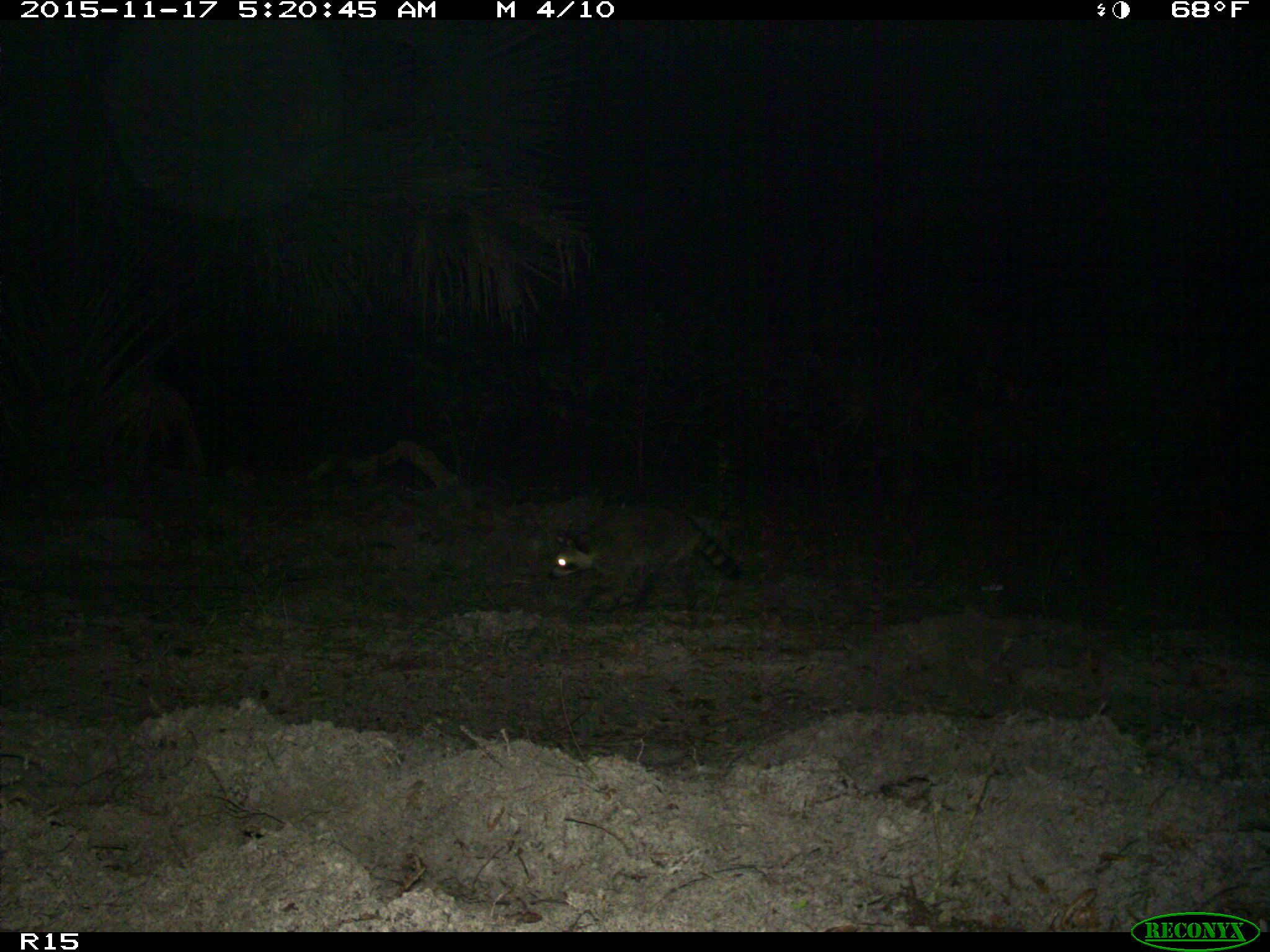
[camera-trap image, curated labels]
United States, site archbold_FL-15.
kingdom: Animalia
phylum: Chordata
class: Mammalia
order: Carnivora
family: Procyonidae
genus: Procyon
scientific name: Procyon lotor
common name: common raccoon